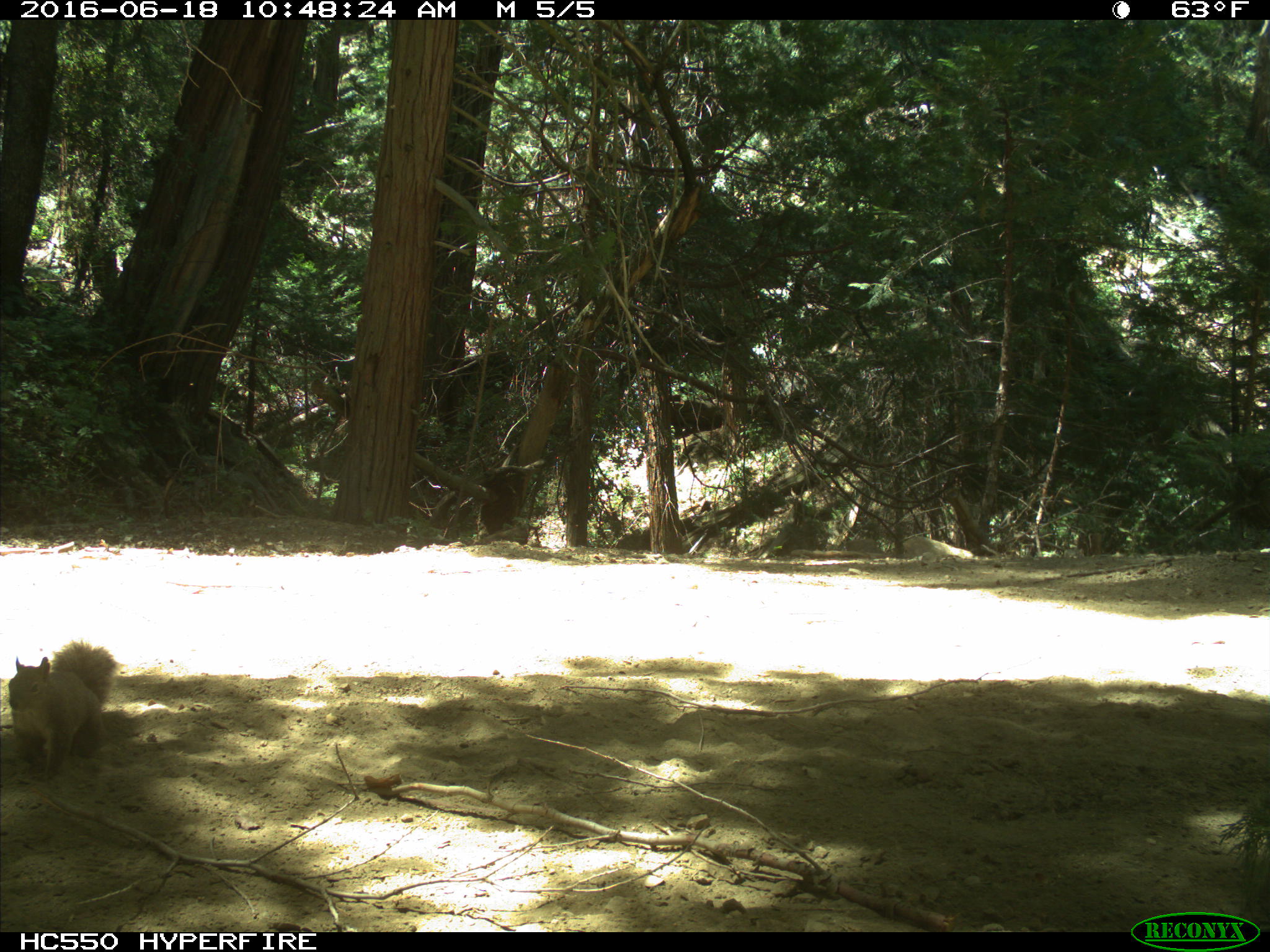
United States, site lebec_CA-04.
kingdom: Animalia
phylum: Chordata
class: Mammalia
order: Rodentia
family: Sciuridae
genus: Sciurus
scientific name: Sciurus carolinensis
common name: eastern gray squirrel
Sciurus carolinensis (eastern gray squirrel).